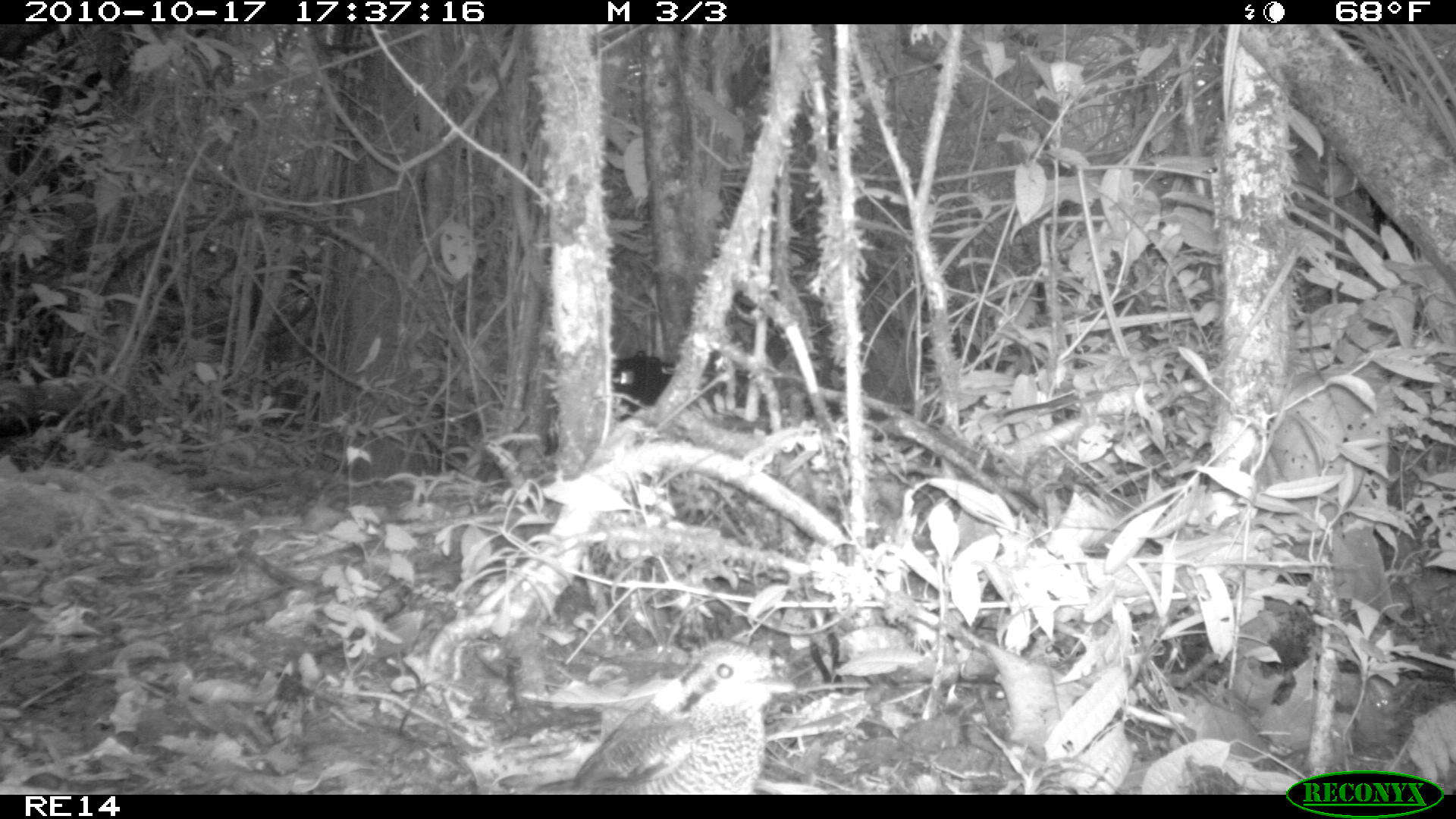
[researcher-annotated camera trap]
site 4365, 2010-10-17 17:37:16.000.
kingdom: Animalia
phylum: Chordata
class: Aves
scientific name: Aves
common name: bird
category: unknown bird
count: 1